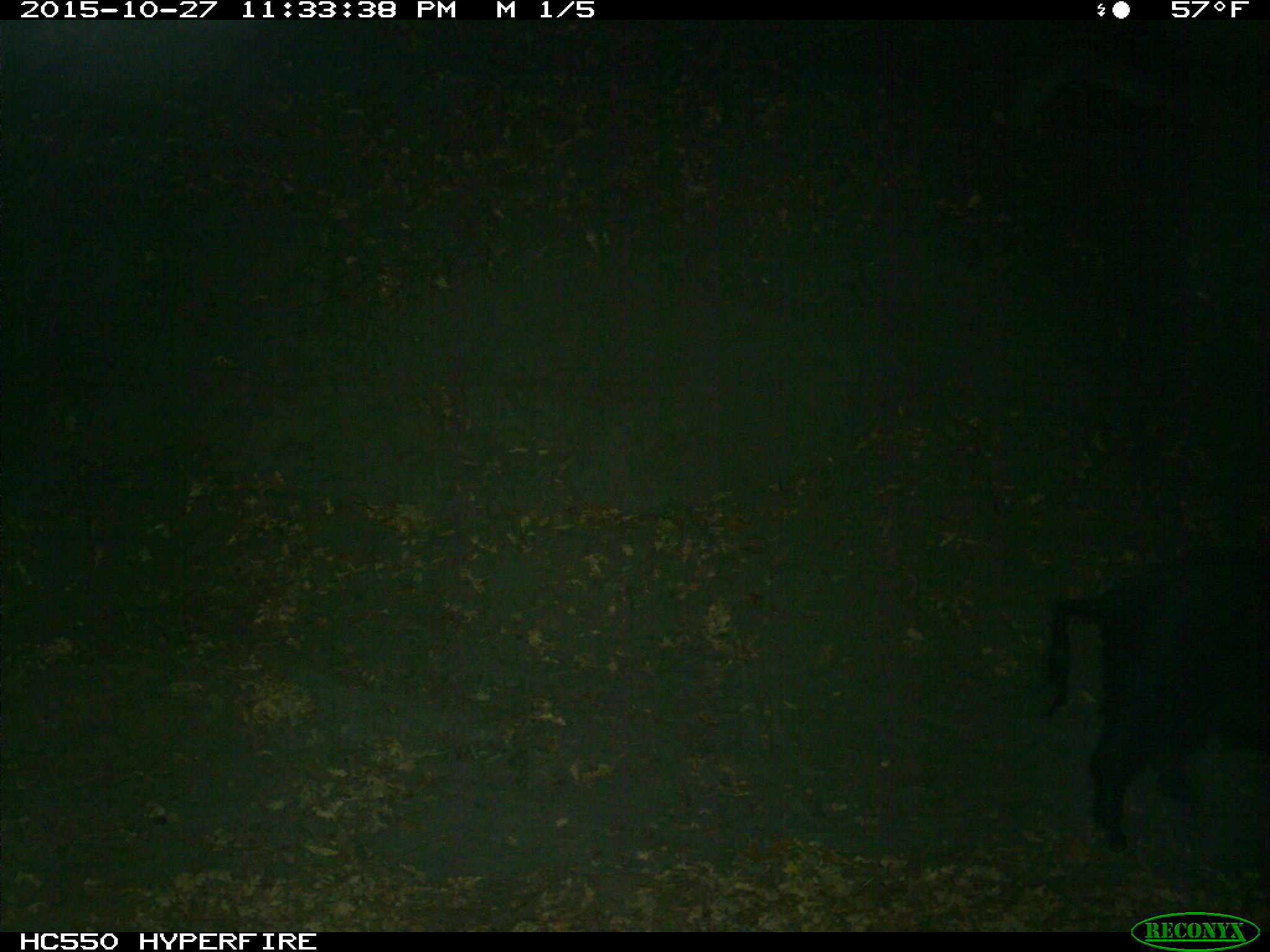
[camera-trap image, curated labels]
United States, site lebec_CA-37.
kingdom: Animalia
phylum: Chordata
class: Mammalia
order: Artiodactyla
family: Suidae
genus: Sus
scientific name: Sus scrofa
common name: wild boar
Sus scrofa (wild boar).